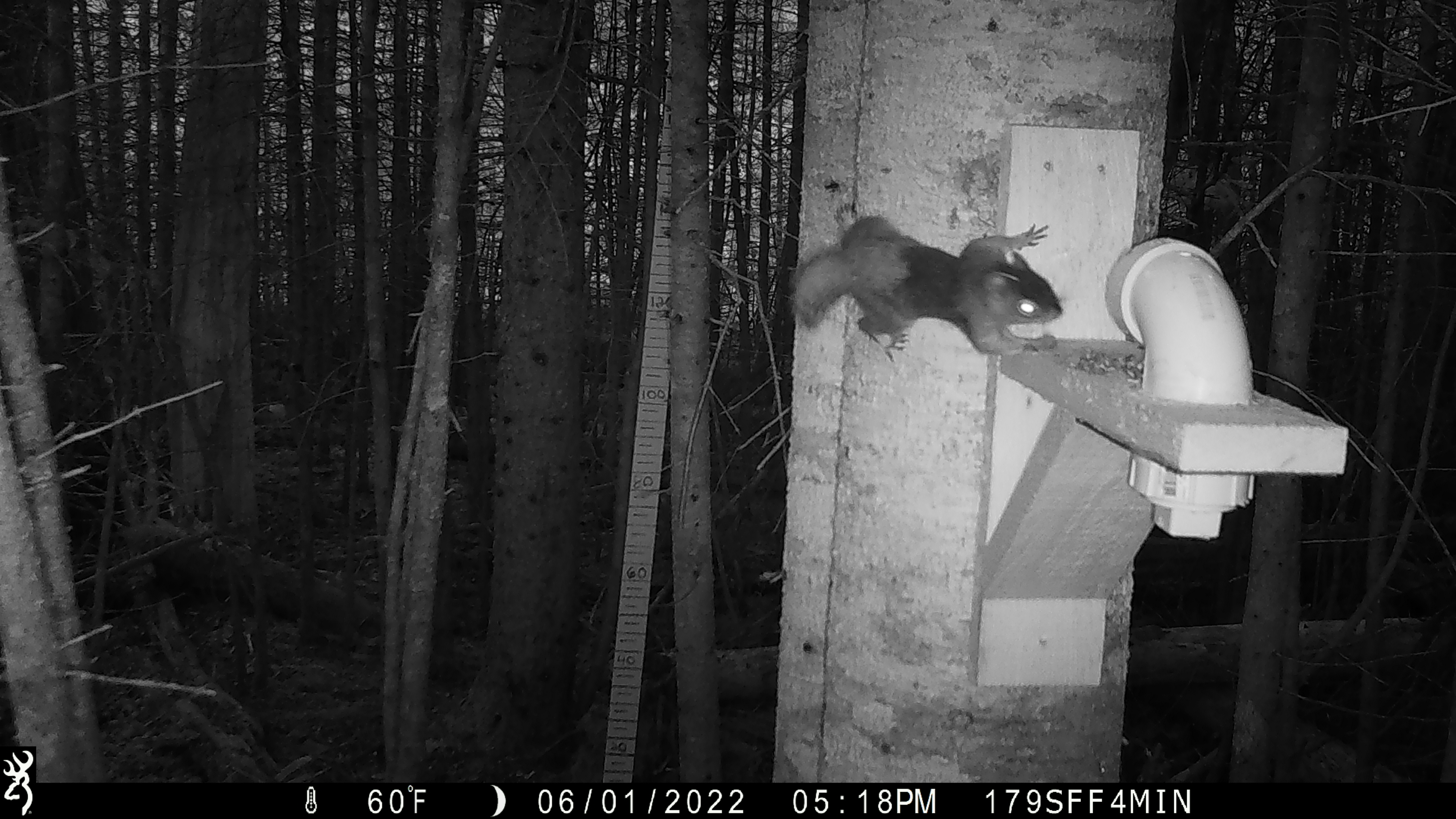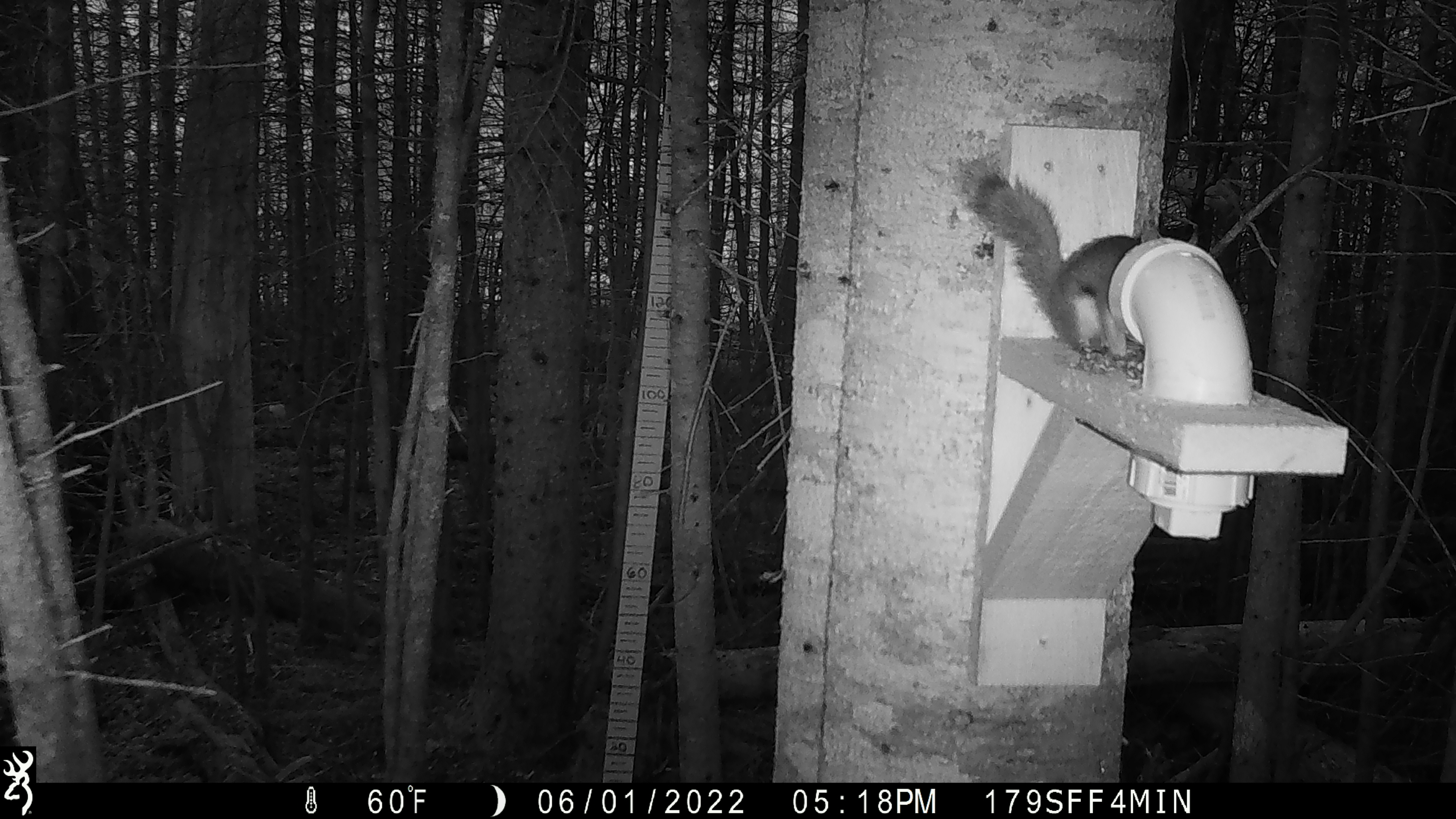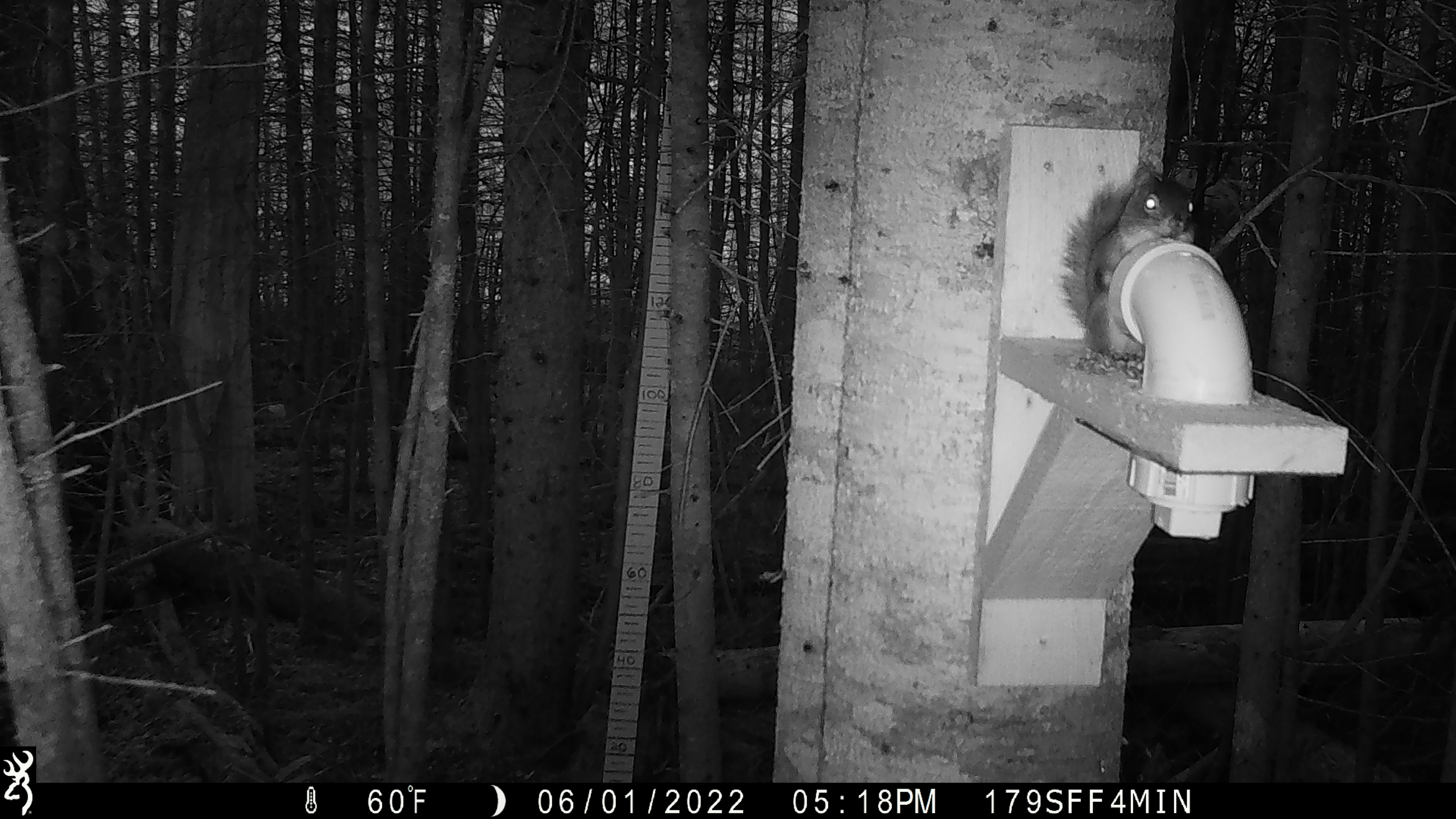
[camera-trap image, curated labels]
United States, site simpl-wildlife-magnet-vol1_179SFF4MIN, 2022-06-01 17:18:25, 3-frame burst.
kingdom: Animalia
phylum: Chordata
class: Mammalia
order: Rodentia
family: Sciuridae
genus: Tamiasciurus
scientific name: Tamiasciurus hudsonicus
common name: red squirrel